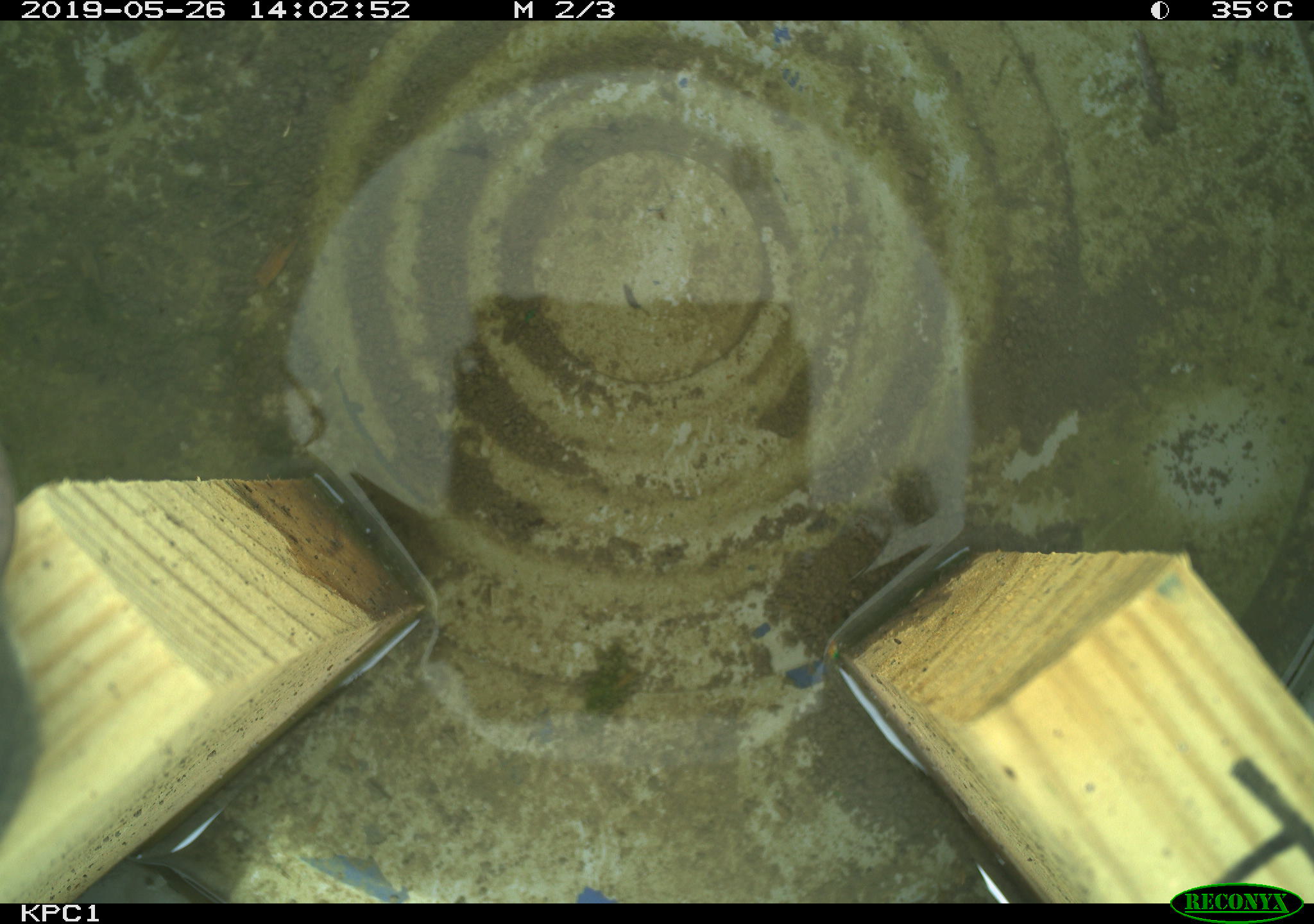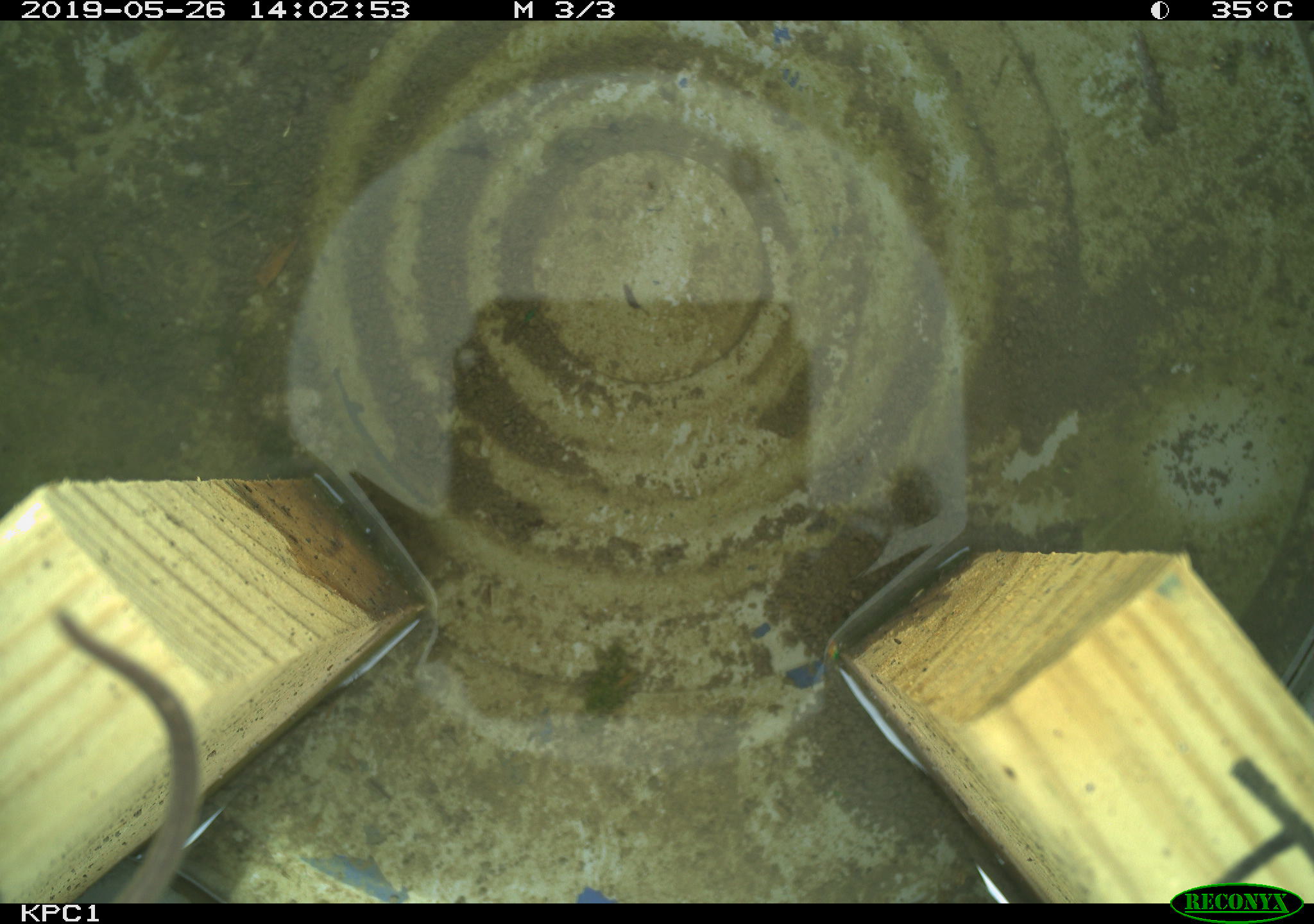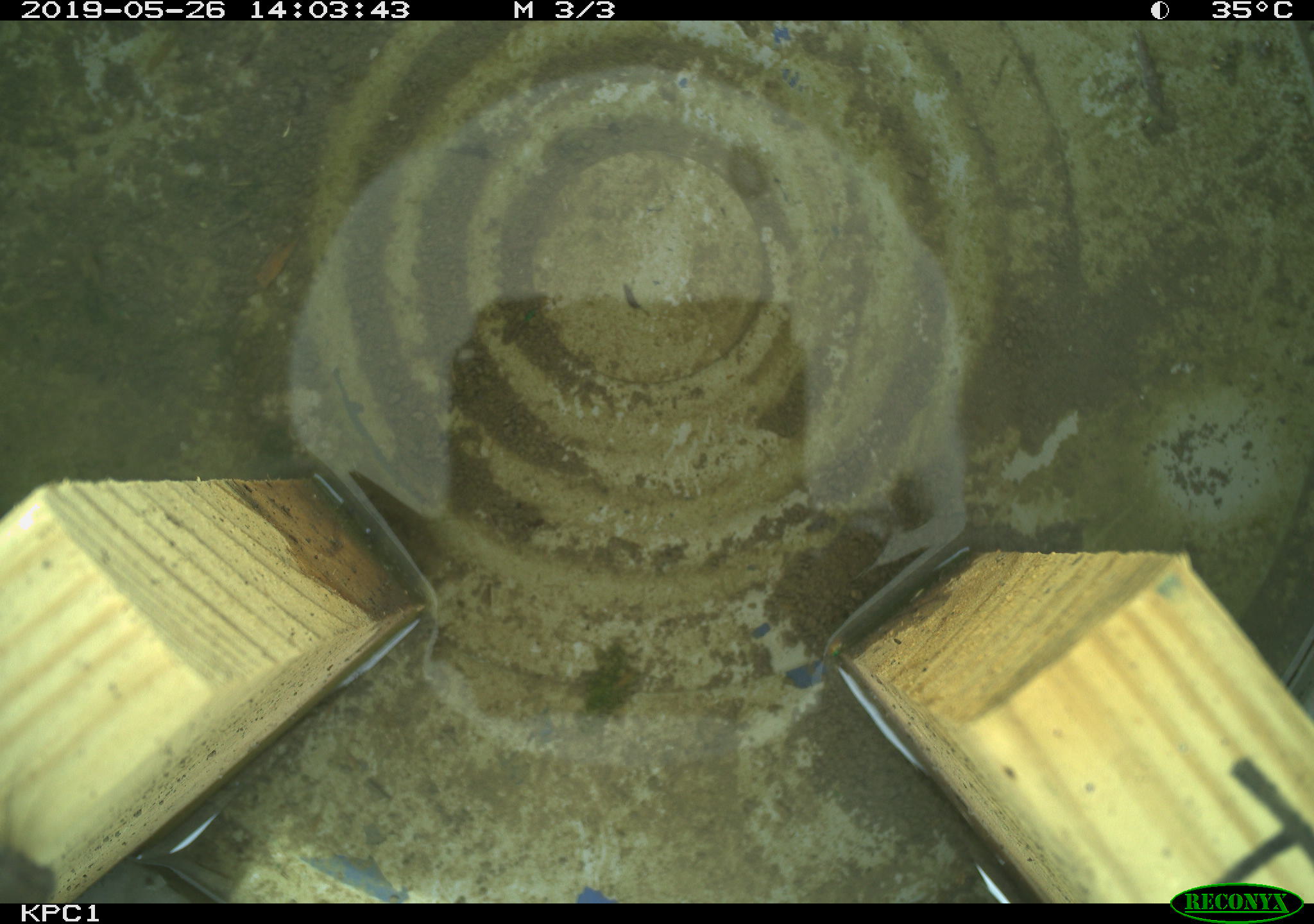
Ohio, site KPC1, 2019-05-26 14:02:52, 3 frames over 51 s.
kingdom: Animalia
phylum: Chordata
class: Mammalia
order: Rodentia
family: Cricetidae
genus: Peromyscus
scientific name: Peromyscus leucopus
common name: white-footed mouse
White-footed mouse (Peromyscus leucopus).